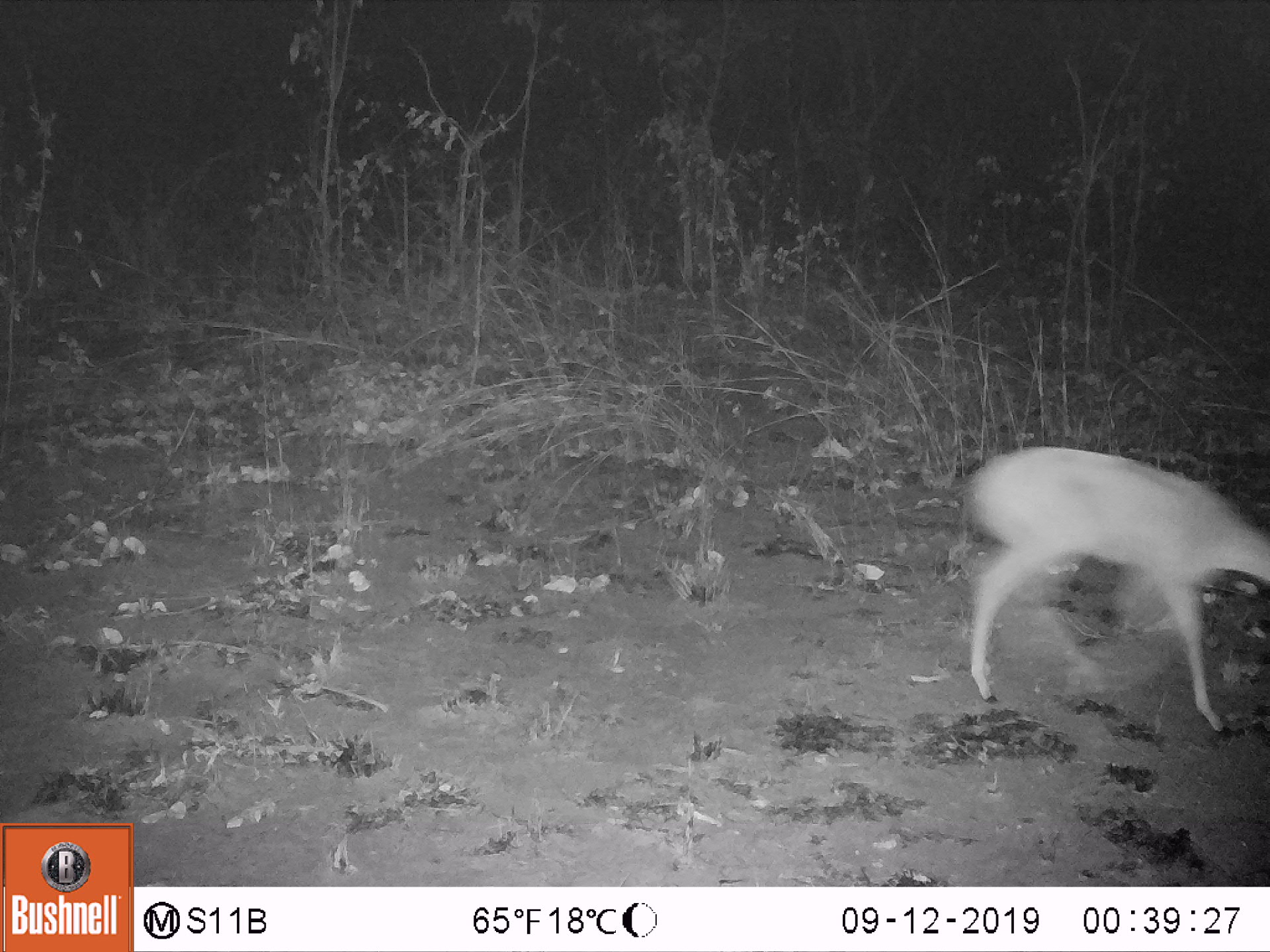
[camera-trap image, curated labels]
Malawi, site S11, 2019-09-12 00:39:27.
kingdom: Animalia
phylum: Chordata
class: Mammalia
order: Artiodactyla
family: Bovidae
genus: Redunca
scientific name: Redunca arundinum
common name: southern reedbuck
Southern reedbuck (Redunca arundinum), count 1.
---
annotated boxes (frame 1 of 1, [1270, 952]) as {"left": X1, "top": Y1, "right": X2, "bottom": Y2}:
southern reedbuck: {"left": 945, "top": 442, "right": 1268, "bottom": 740}